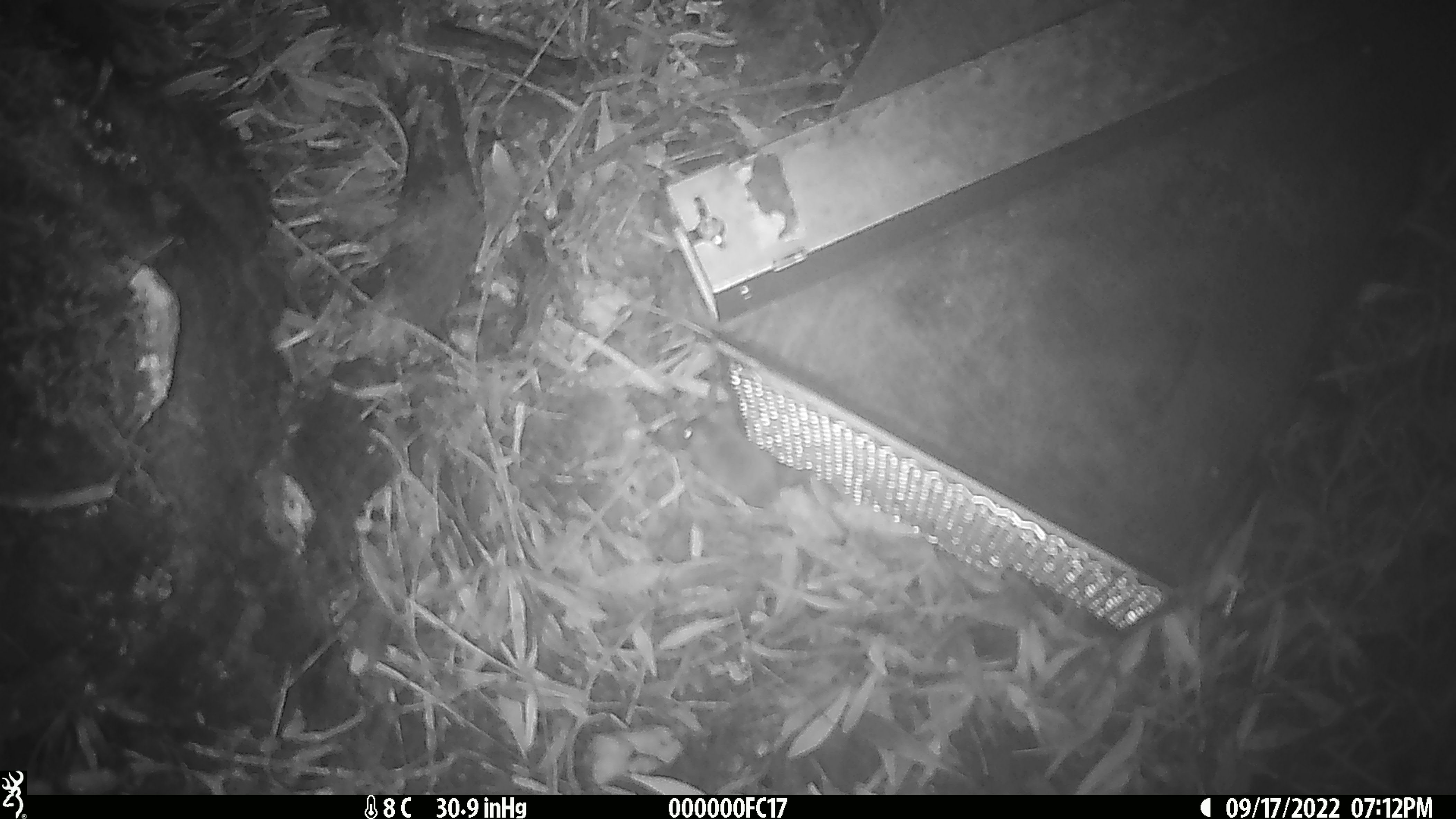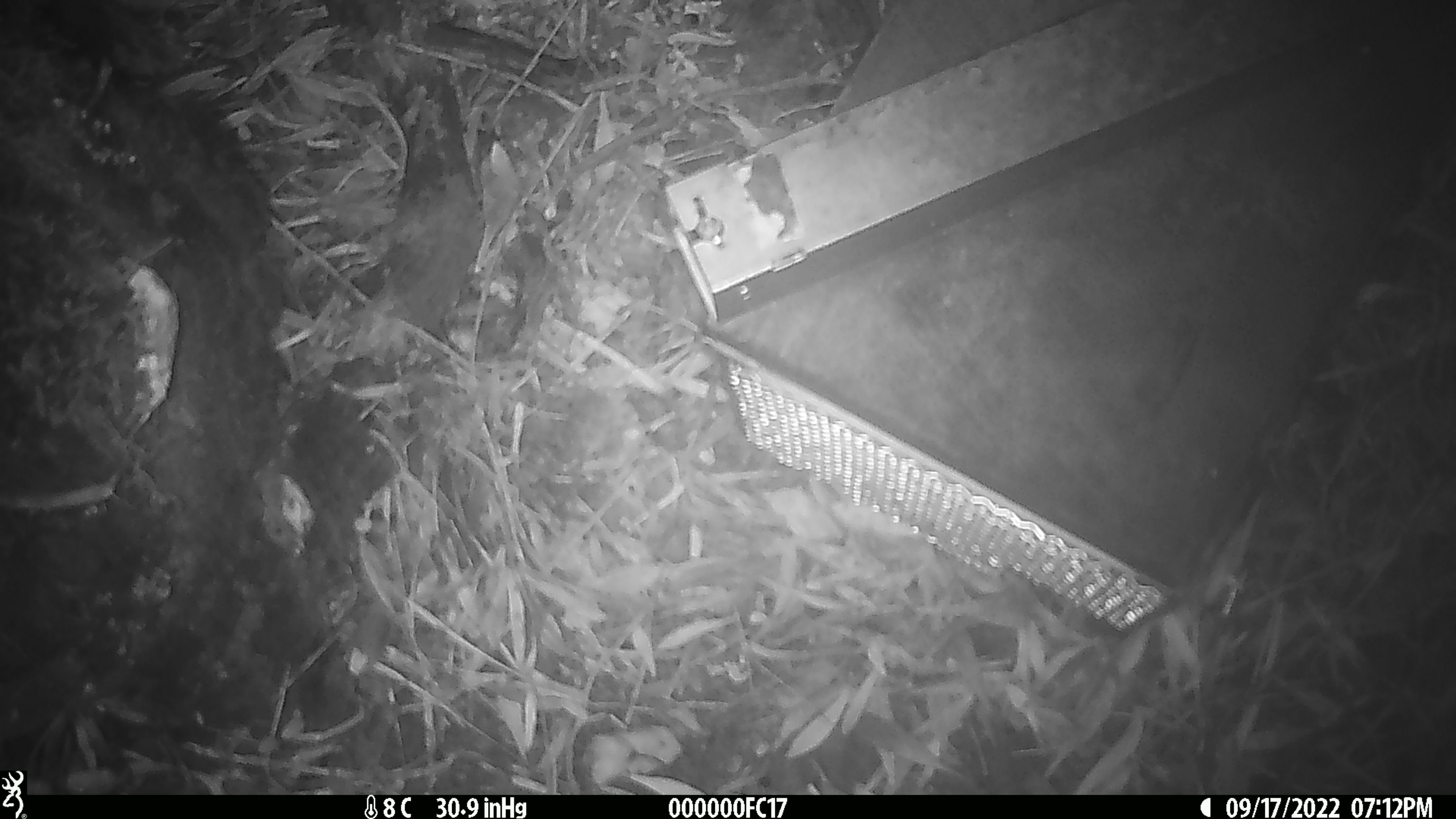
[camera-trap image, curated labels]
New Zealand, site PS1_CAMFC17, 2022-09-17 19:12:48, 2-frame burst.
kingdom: Animalia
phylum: Chordata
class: Mammalia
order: Rodentia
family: Muridae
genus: Mus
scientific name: Mus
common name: mouse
Mouse (Mus).